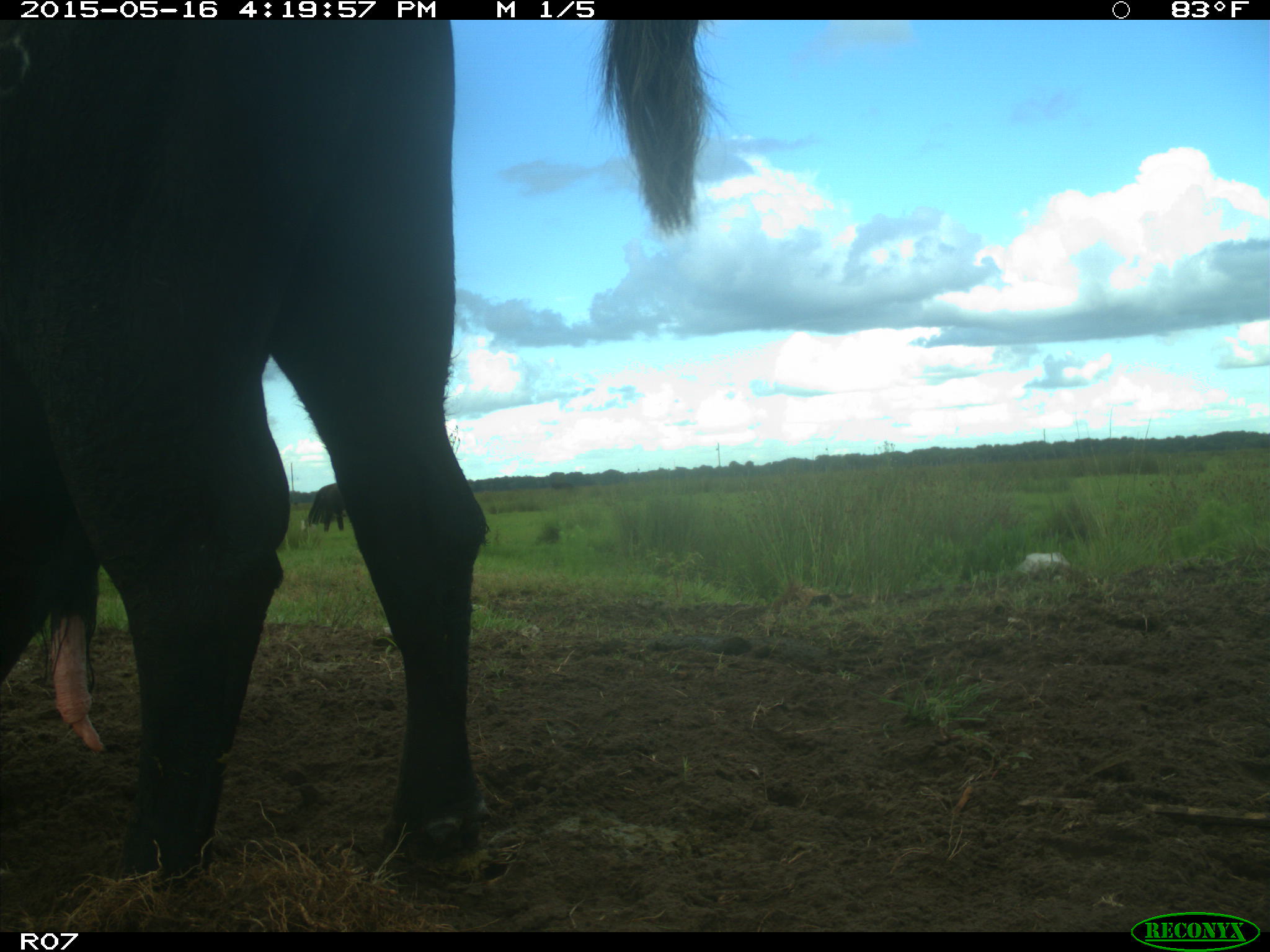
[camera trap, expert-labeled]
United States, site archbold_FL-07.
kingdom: Animalia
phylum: Chordata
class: Mammalia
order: Artiodactyla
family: Bovidae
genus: Bos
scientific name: Bos taurus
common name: domestic cow